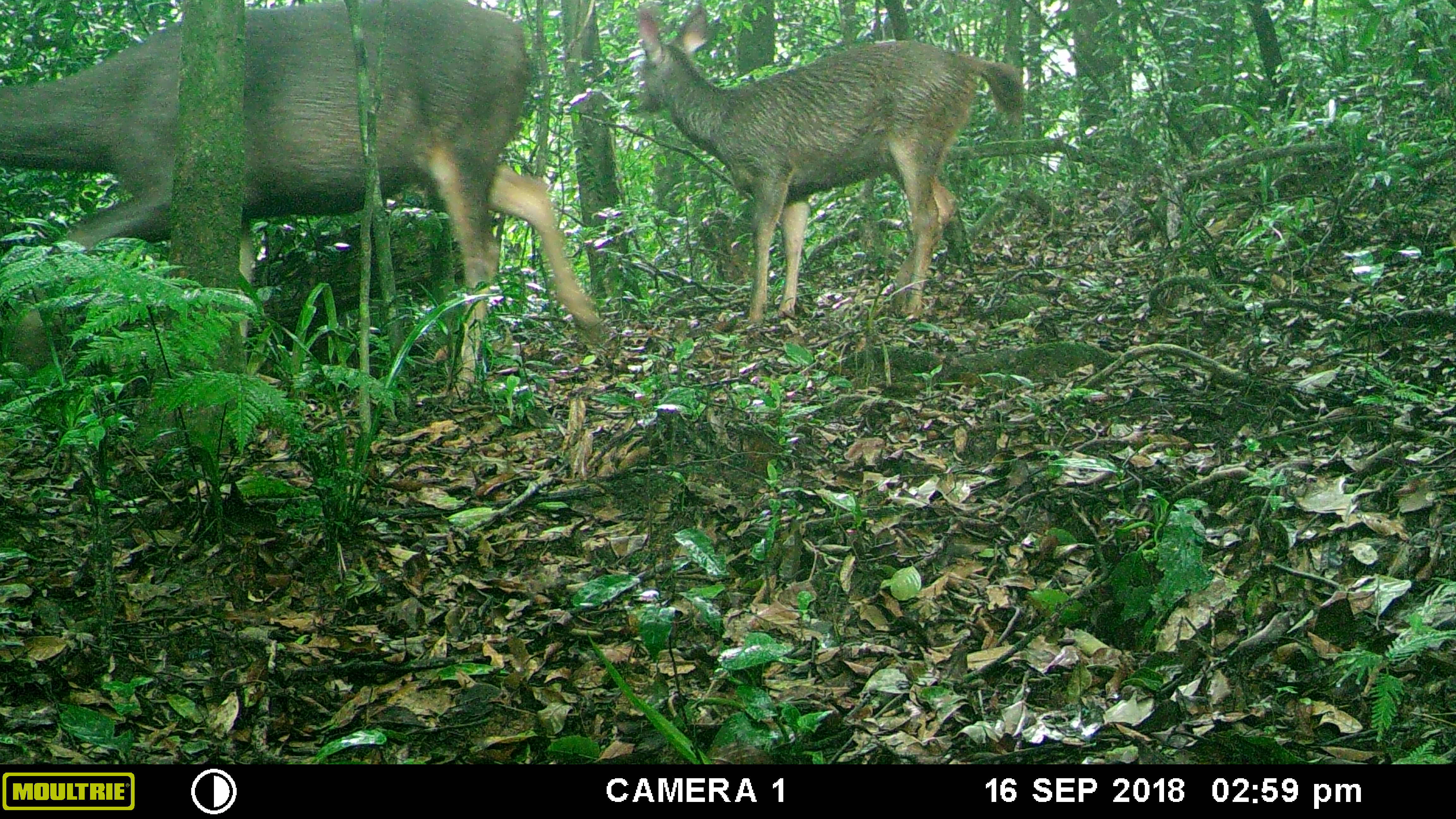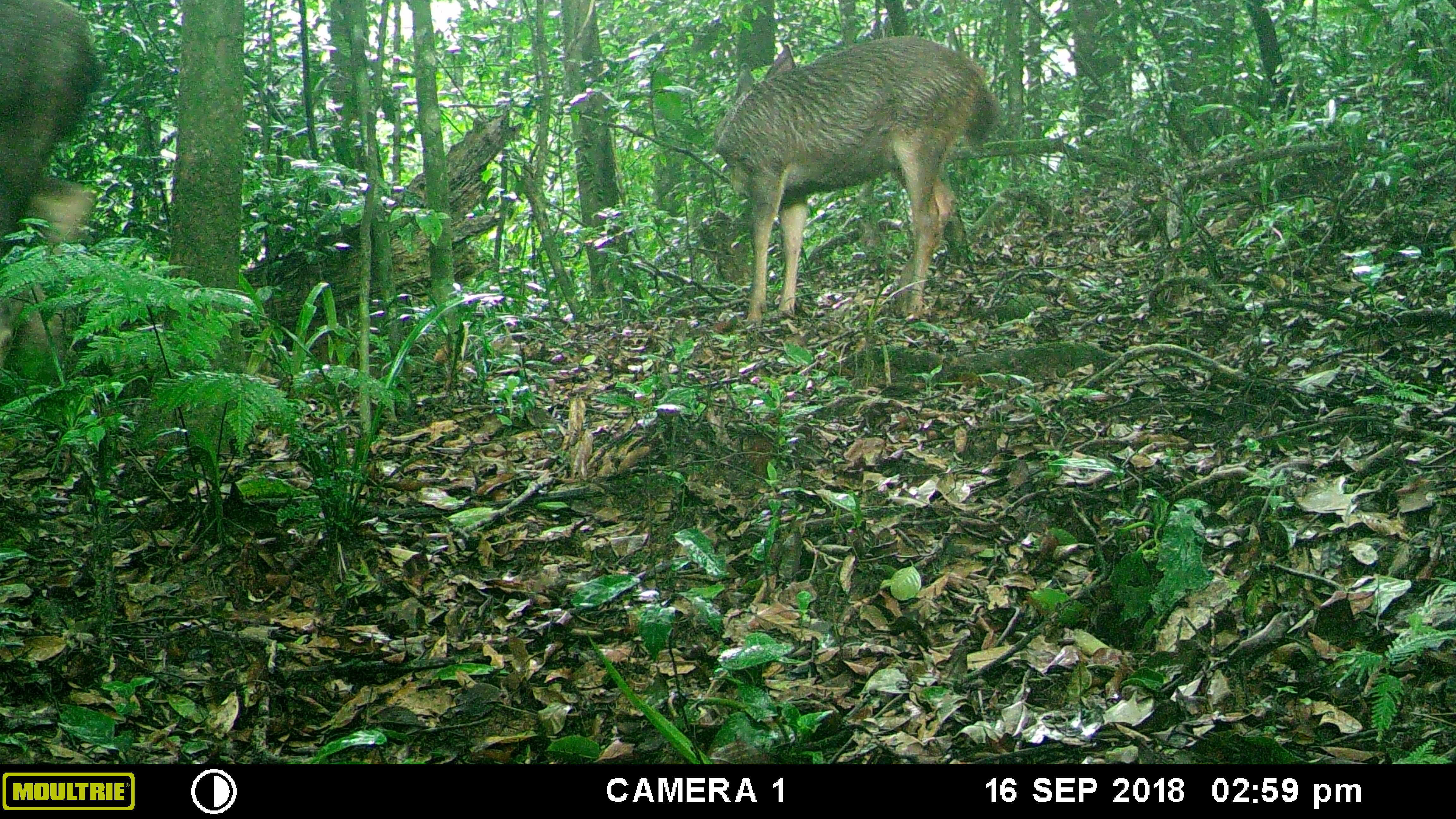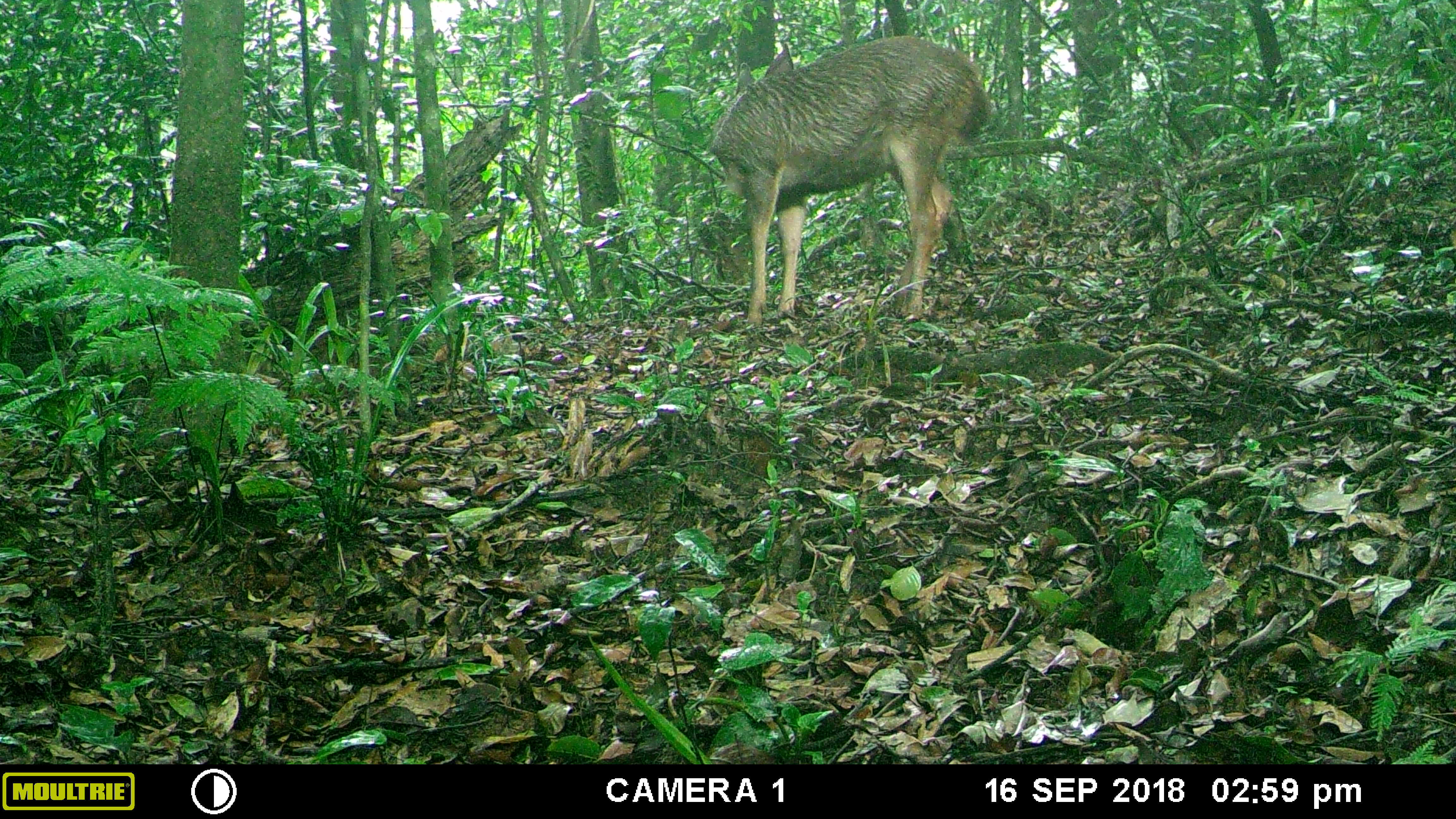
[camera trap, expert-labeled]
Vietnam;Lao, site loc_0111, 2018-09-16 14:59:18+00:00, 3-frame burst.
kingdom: Animalia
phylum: Chordata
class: Mammalia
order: Artiodactyla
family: Cervidae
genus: Rusa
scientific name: Rusa unicolor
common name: sambar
Sambar (Rusa unicolor). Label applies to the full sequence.